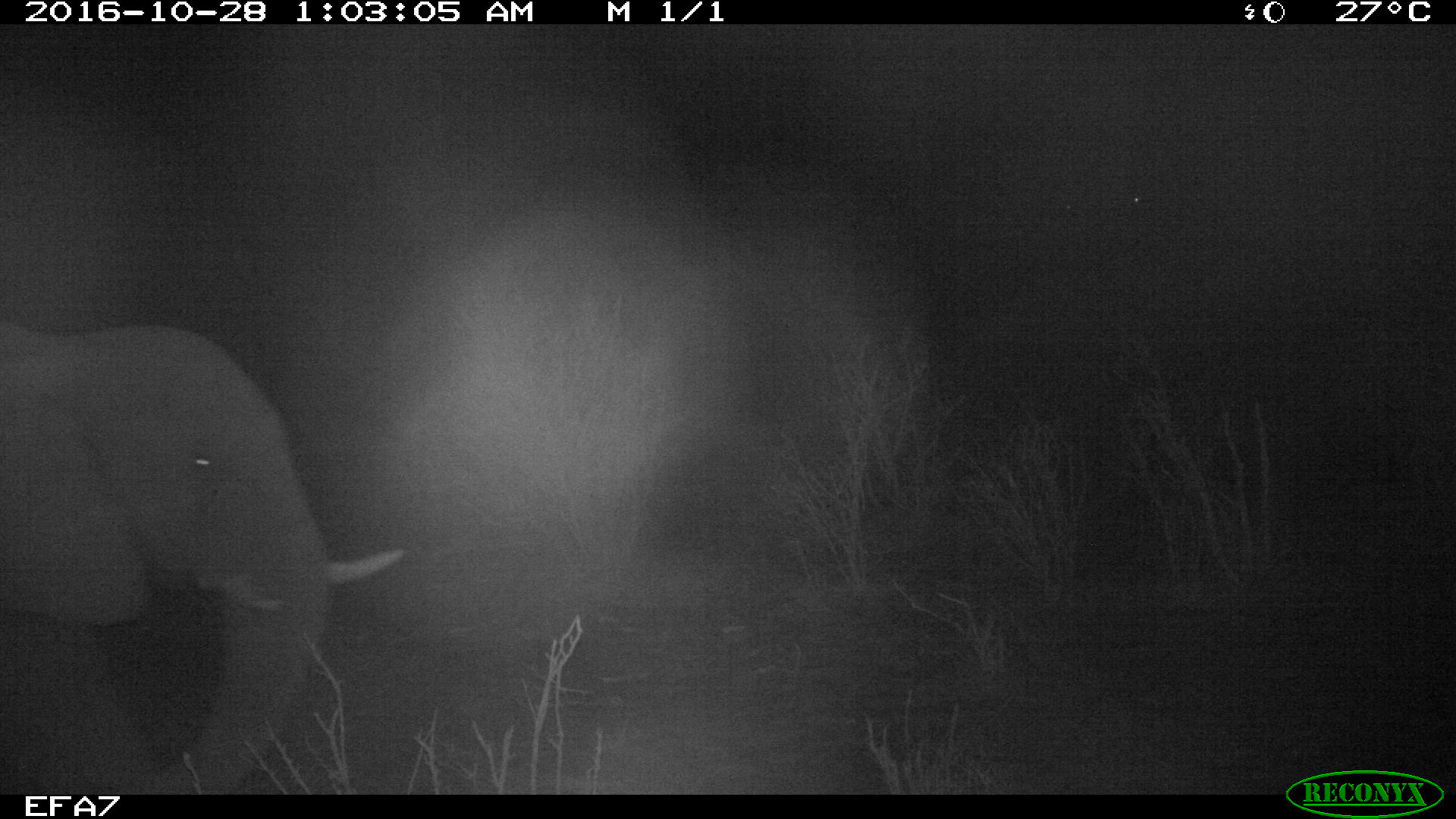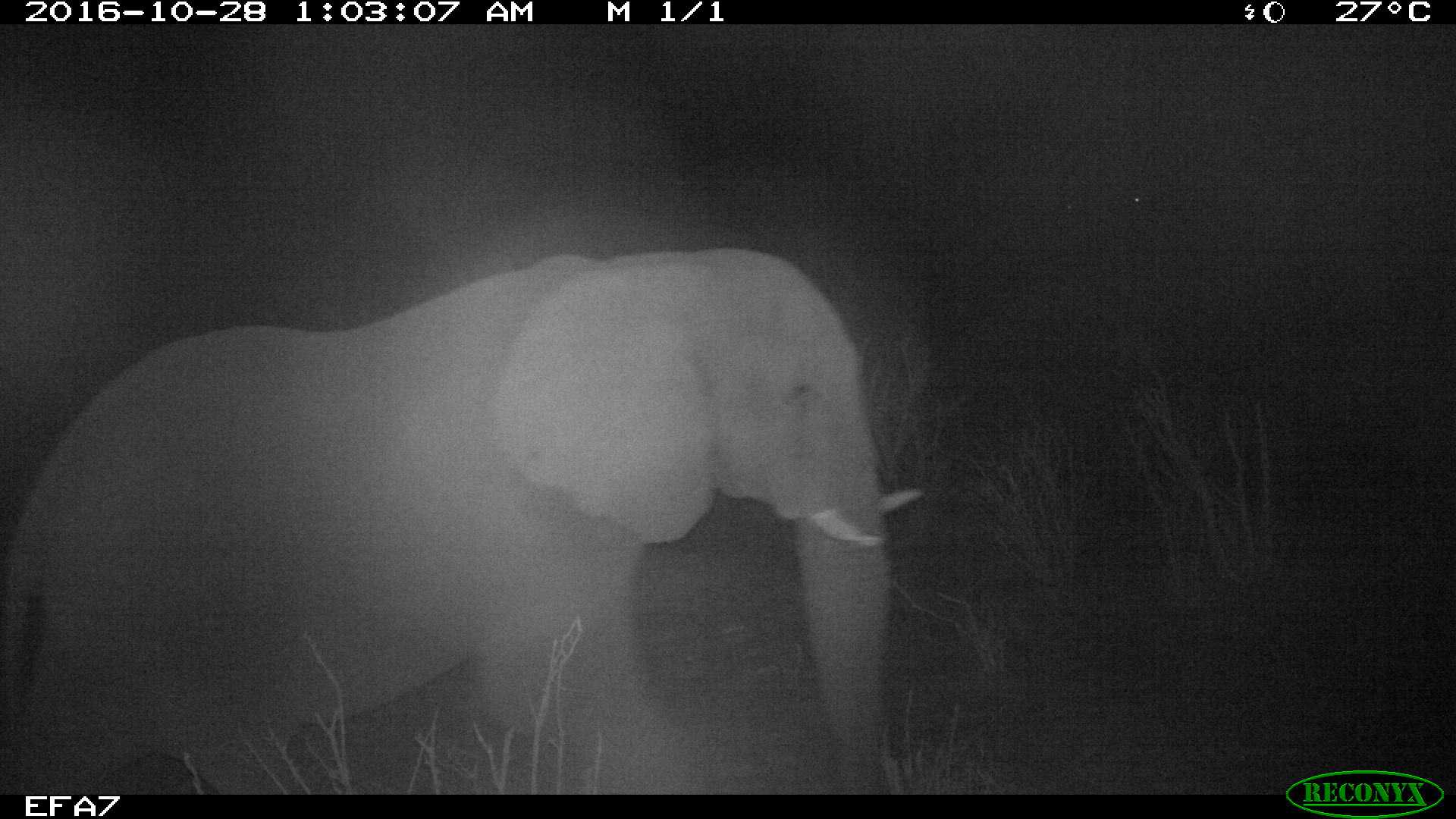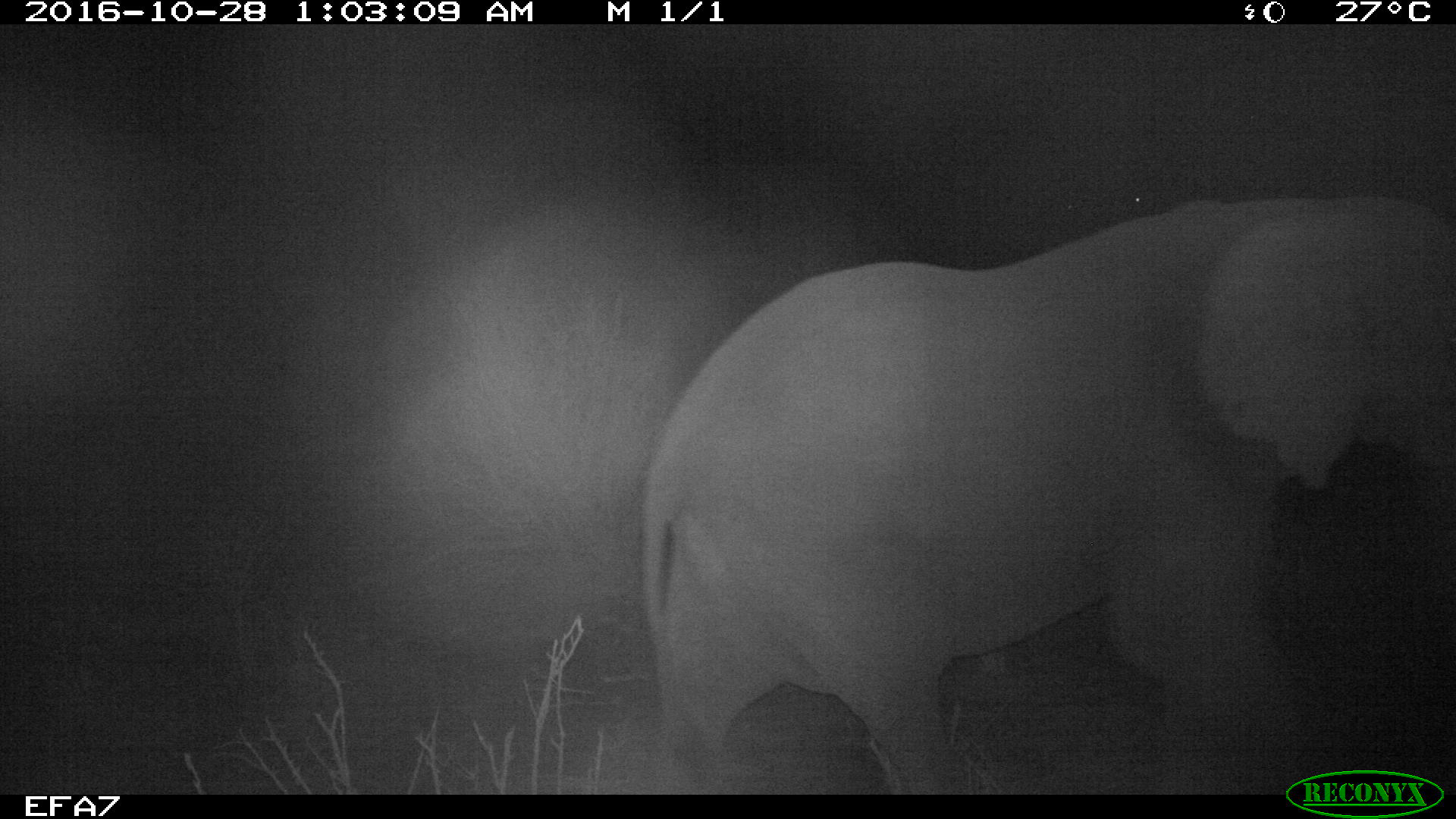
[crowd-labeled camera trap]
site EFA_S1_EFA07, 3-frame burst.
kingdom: Animalia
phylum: Chordata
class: Mammalia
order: Proboscidea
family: Elephantidae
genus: Loxodonta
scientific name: Loxodonta africana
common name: african bush elephant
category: elephant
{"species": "elephant (african bush elephant) (Loxodonta africana)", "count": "1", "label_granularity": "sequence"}